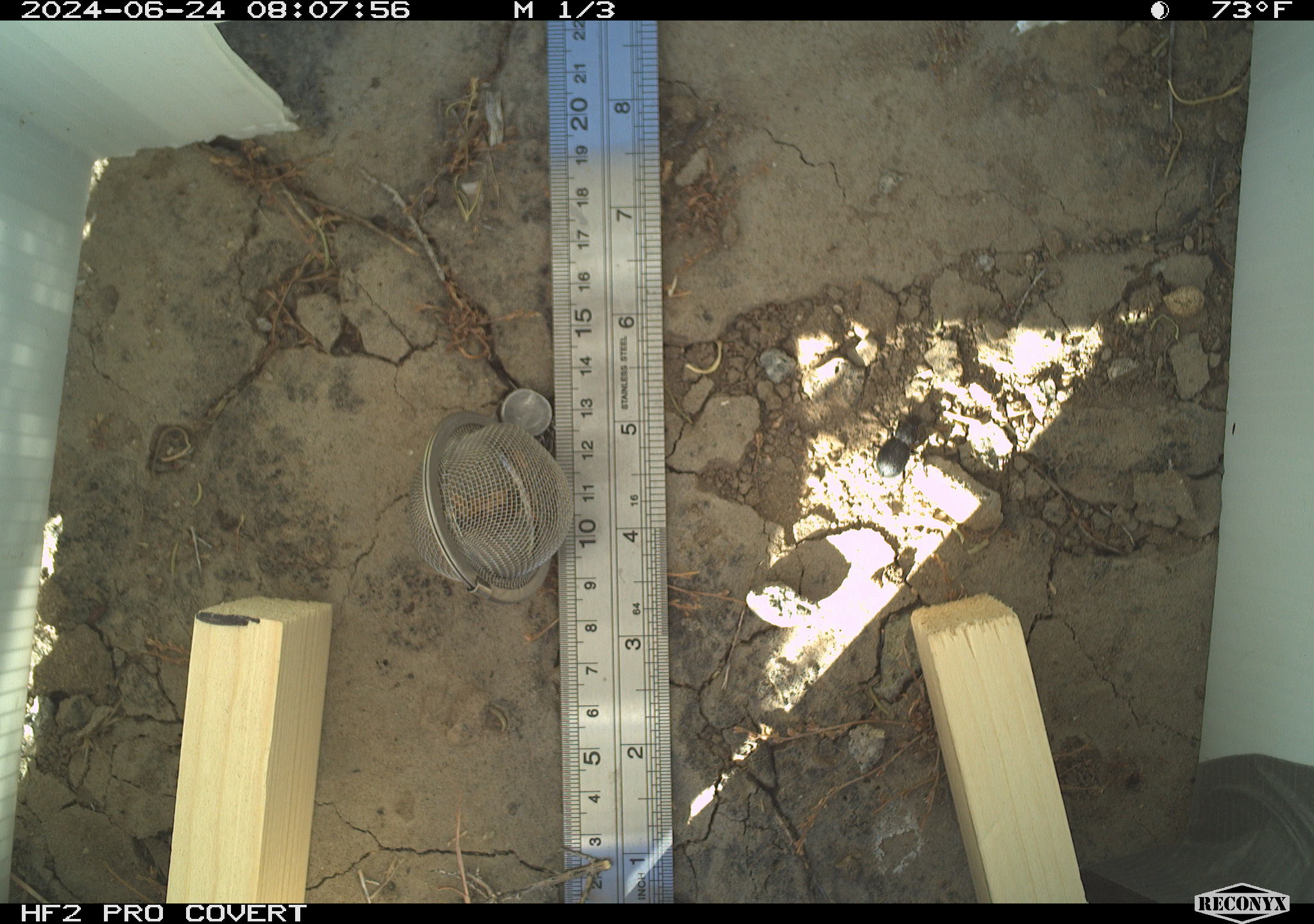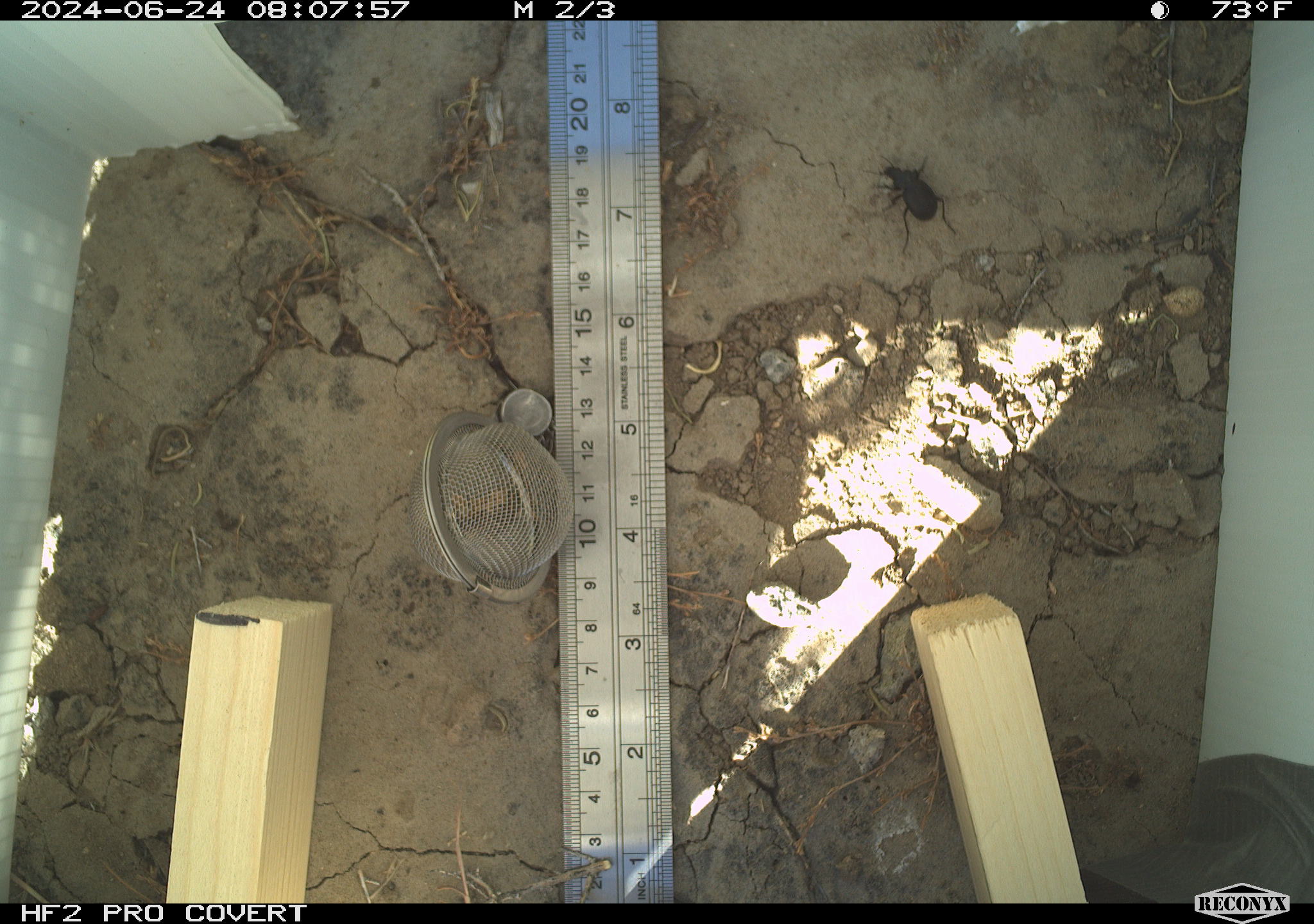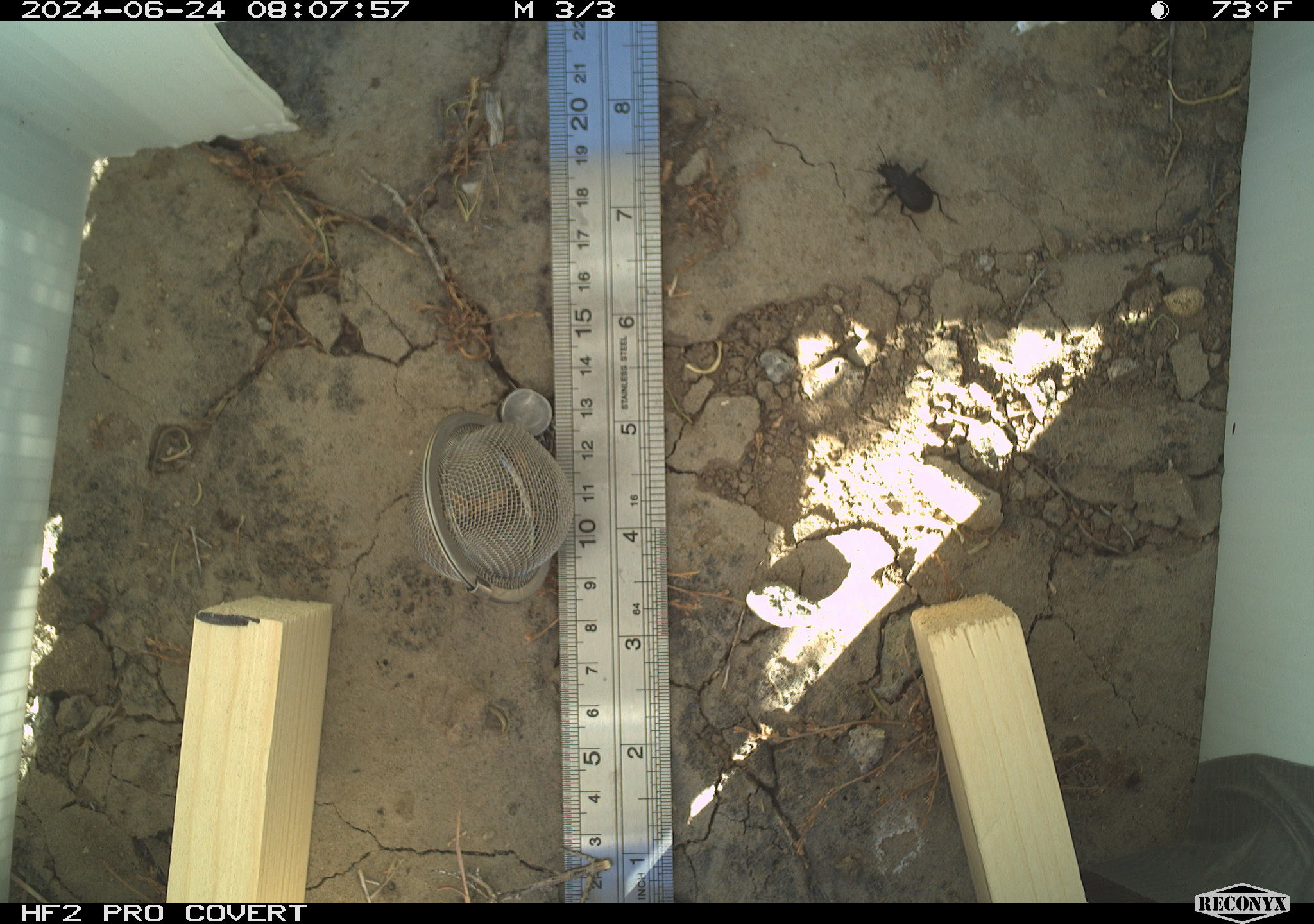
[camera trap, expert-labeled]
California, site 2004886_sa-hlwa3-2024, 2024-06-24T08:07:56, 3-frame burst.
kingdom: Animalia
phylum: Arthropoda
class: Insecta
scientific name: Insecta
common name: insect